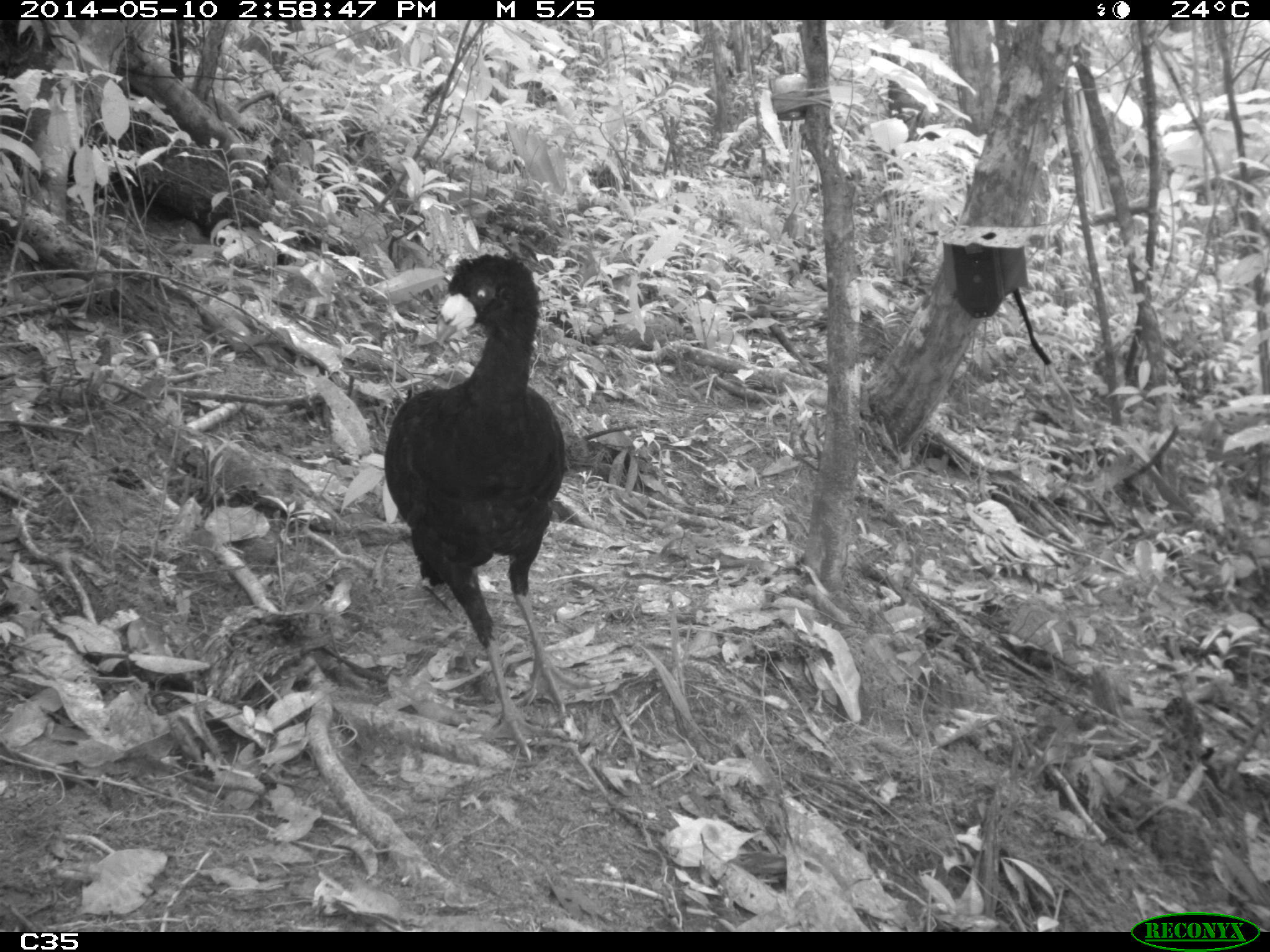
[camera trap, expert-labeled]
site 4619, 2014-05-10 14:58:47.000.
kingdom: Animalia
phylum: Chordata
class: Aves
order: Galliformes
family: Cracidae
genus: Crax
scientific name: Crax alector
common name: black curassow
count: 2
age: adult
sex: female